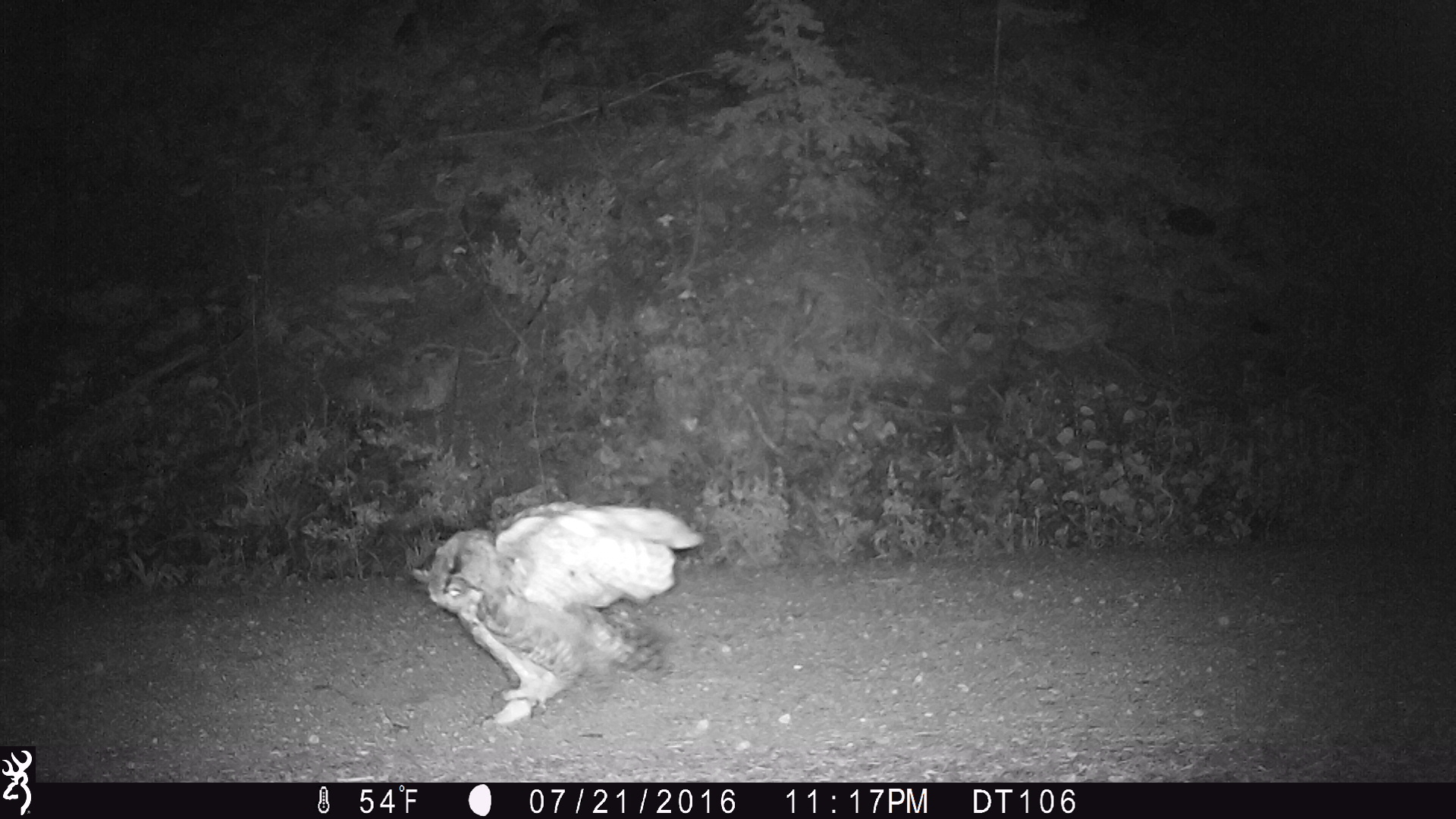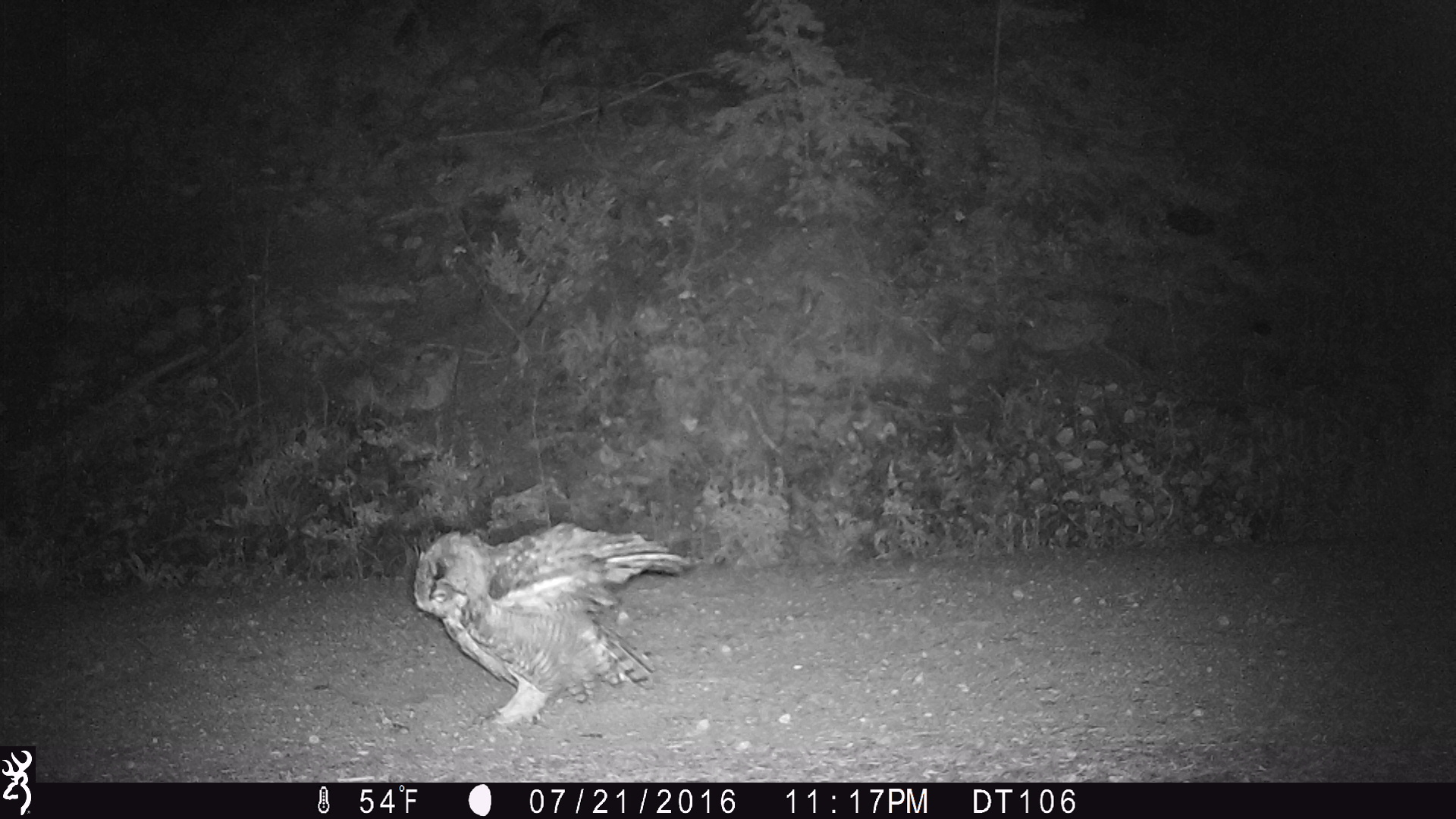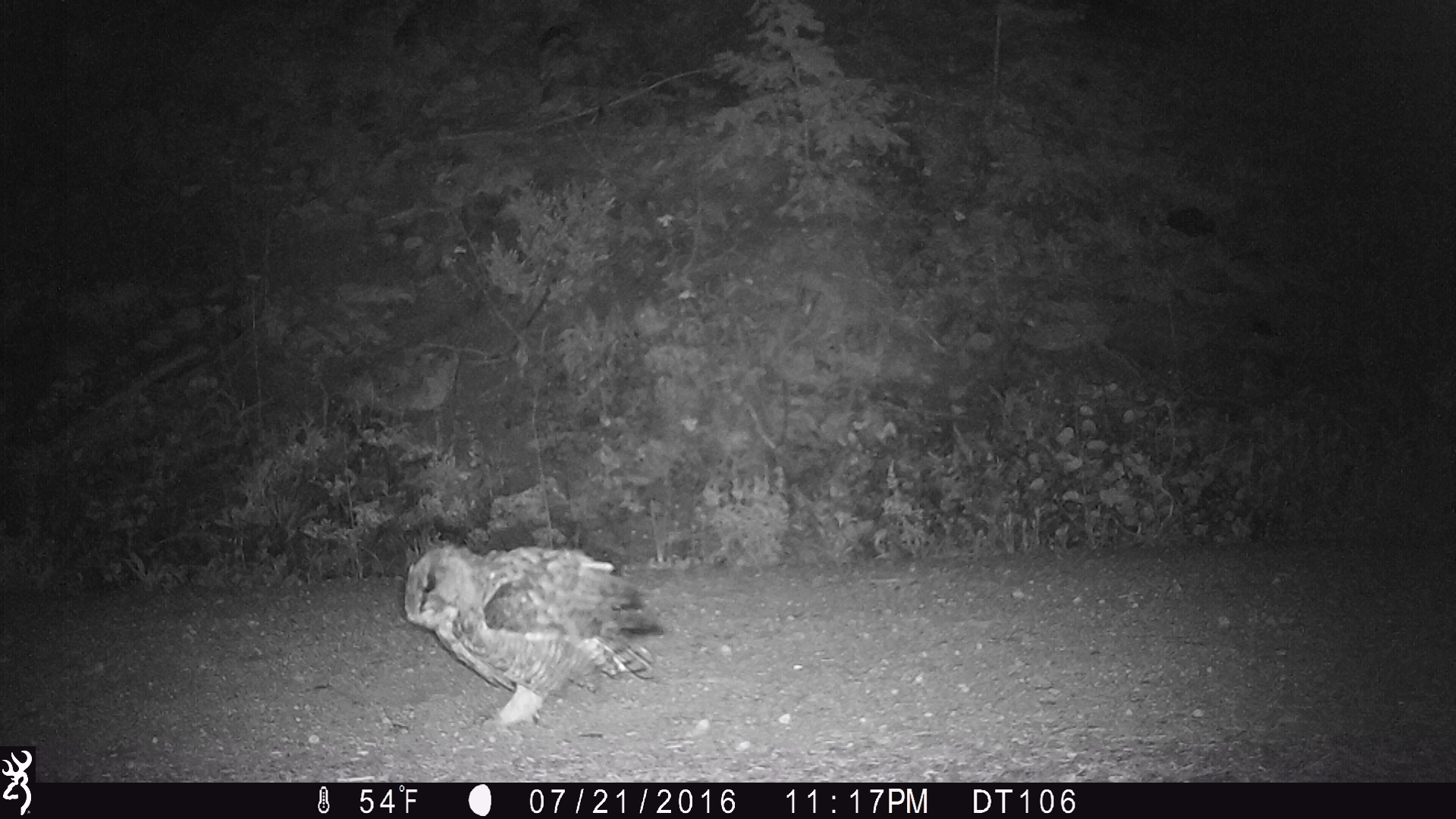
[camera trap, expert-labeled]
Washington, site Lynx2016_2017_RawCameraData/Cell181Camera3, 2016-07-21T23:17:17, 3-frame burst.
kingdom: Animalia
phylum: Chordata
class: Aves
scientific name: Aves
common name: birds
Aves (birds). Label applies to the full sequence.